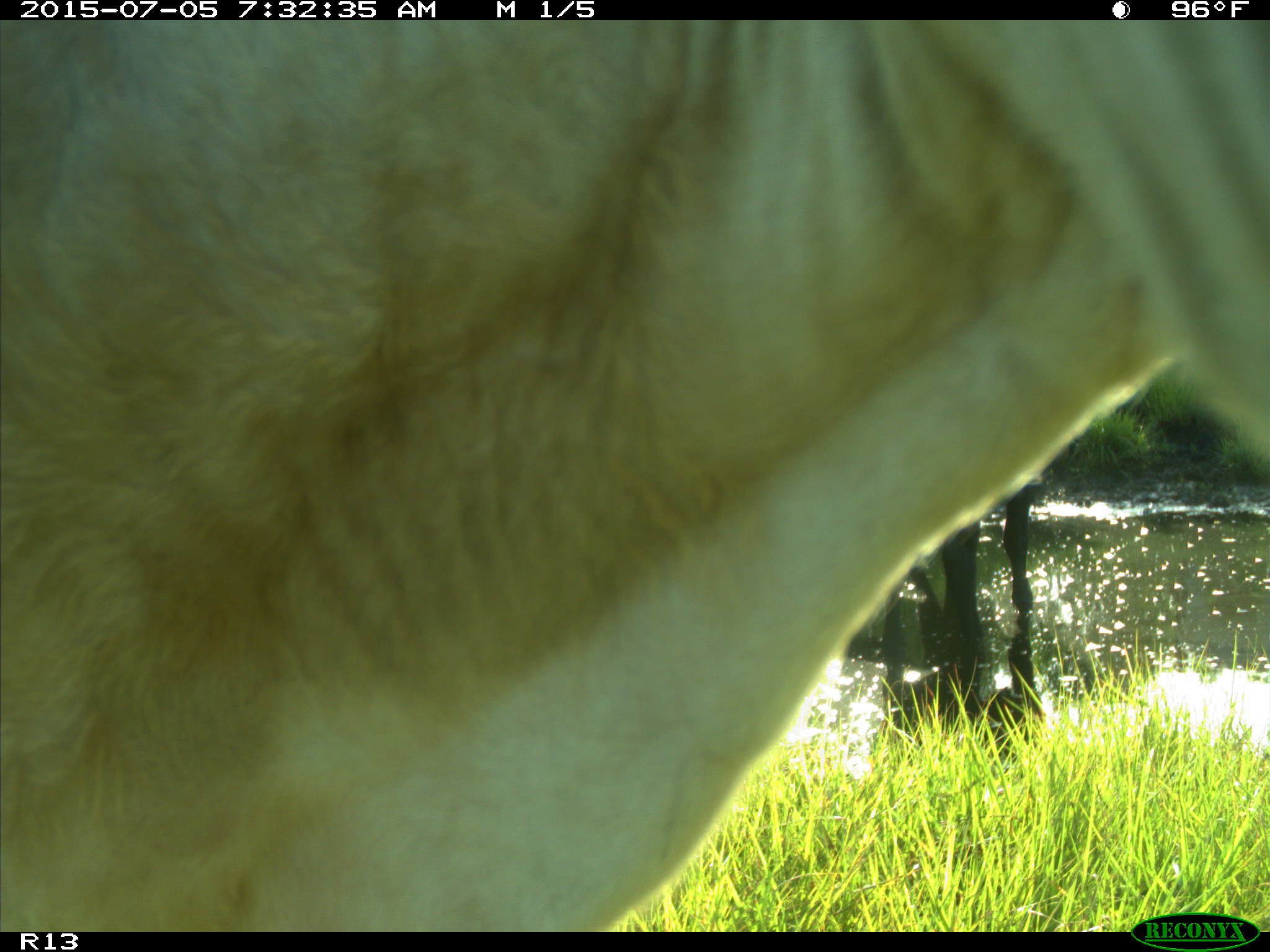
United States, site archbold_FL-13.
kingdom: Animalia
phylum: Chordata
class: Mammalia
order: Artiodactyla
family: Bovidae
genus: Bos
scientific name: Bos taurus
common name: domestic cow